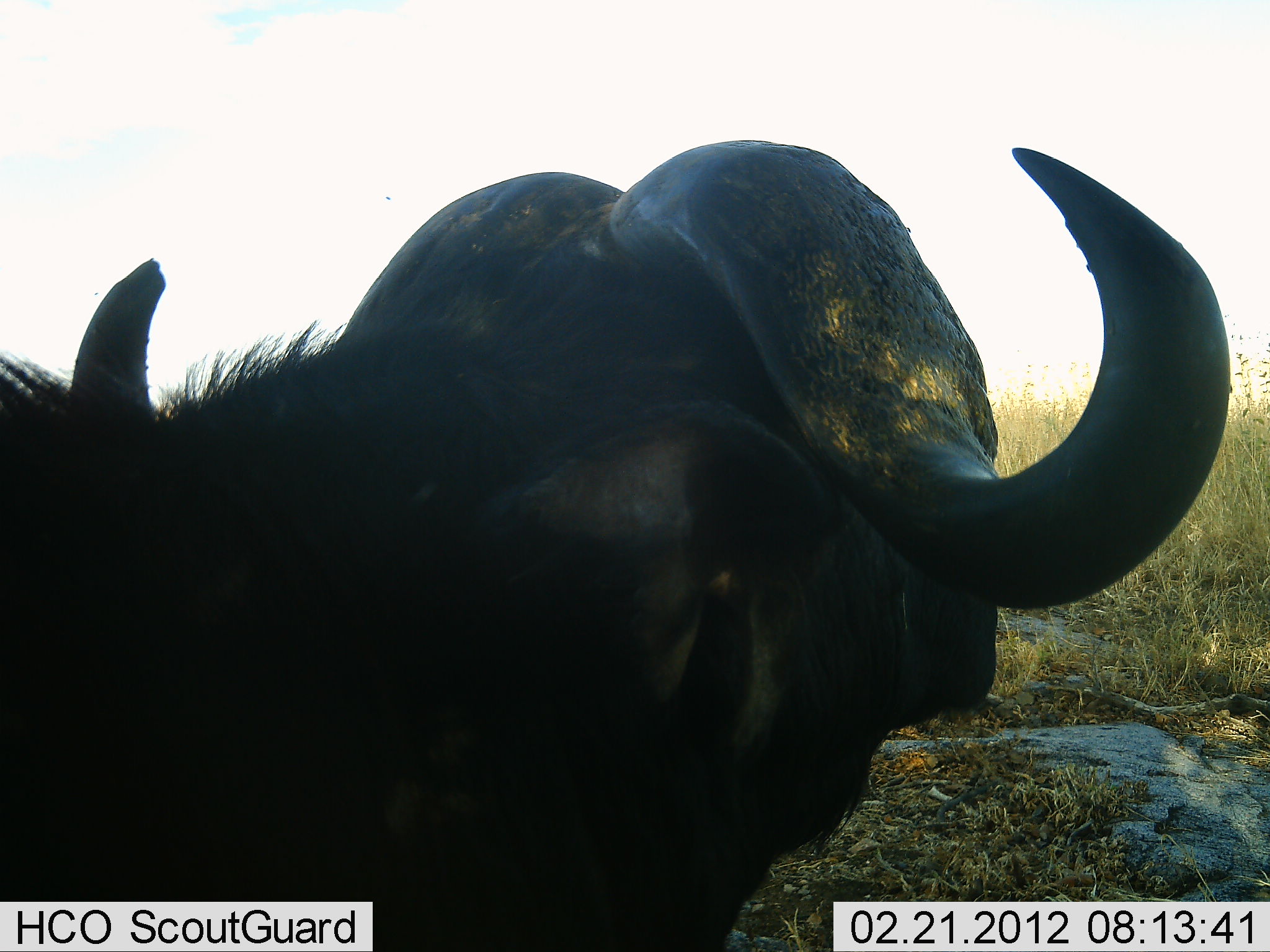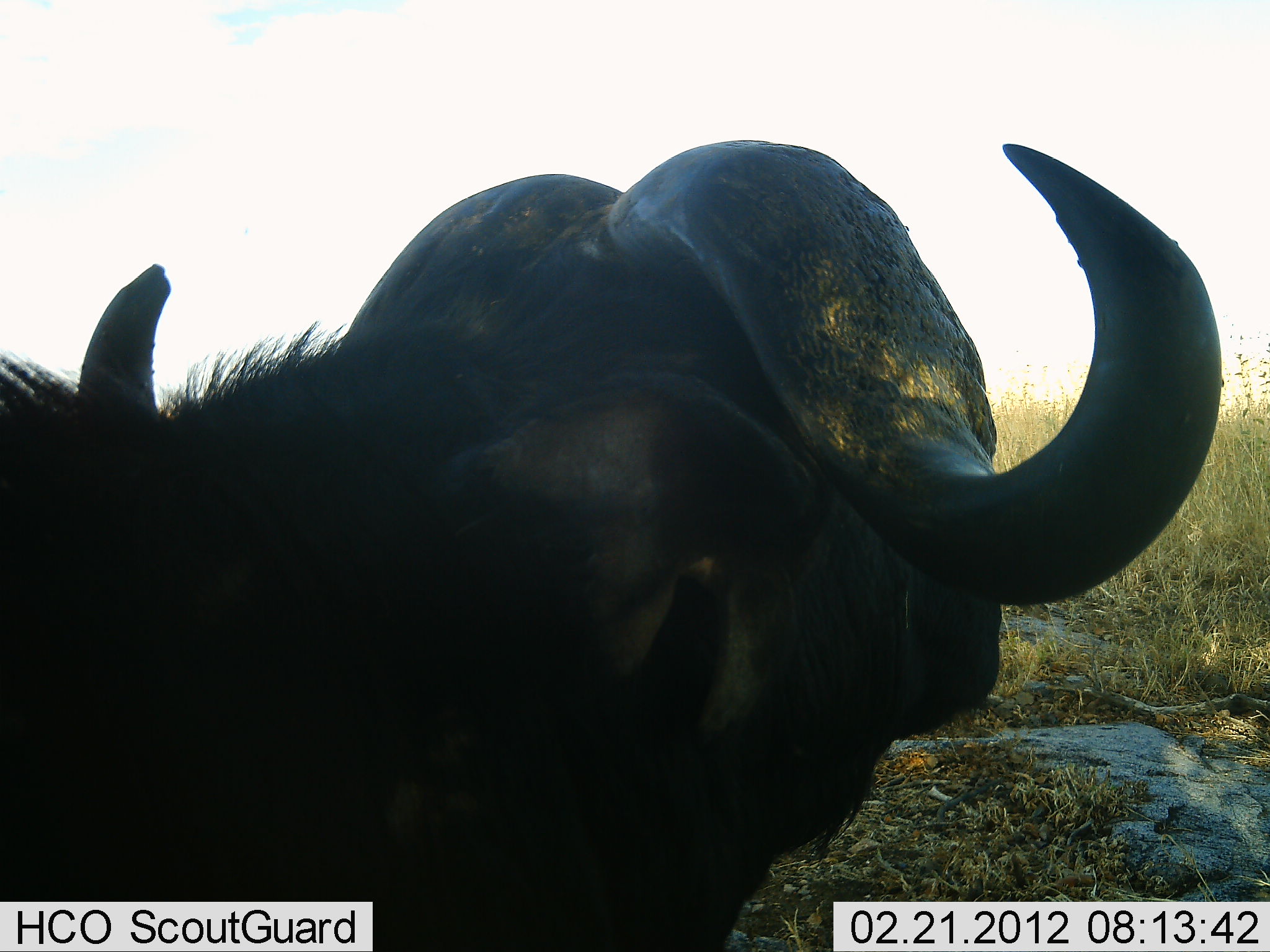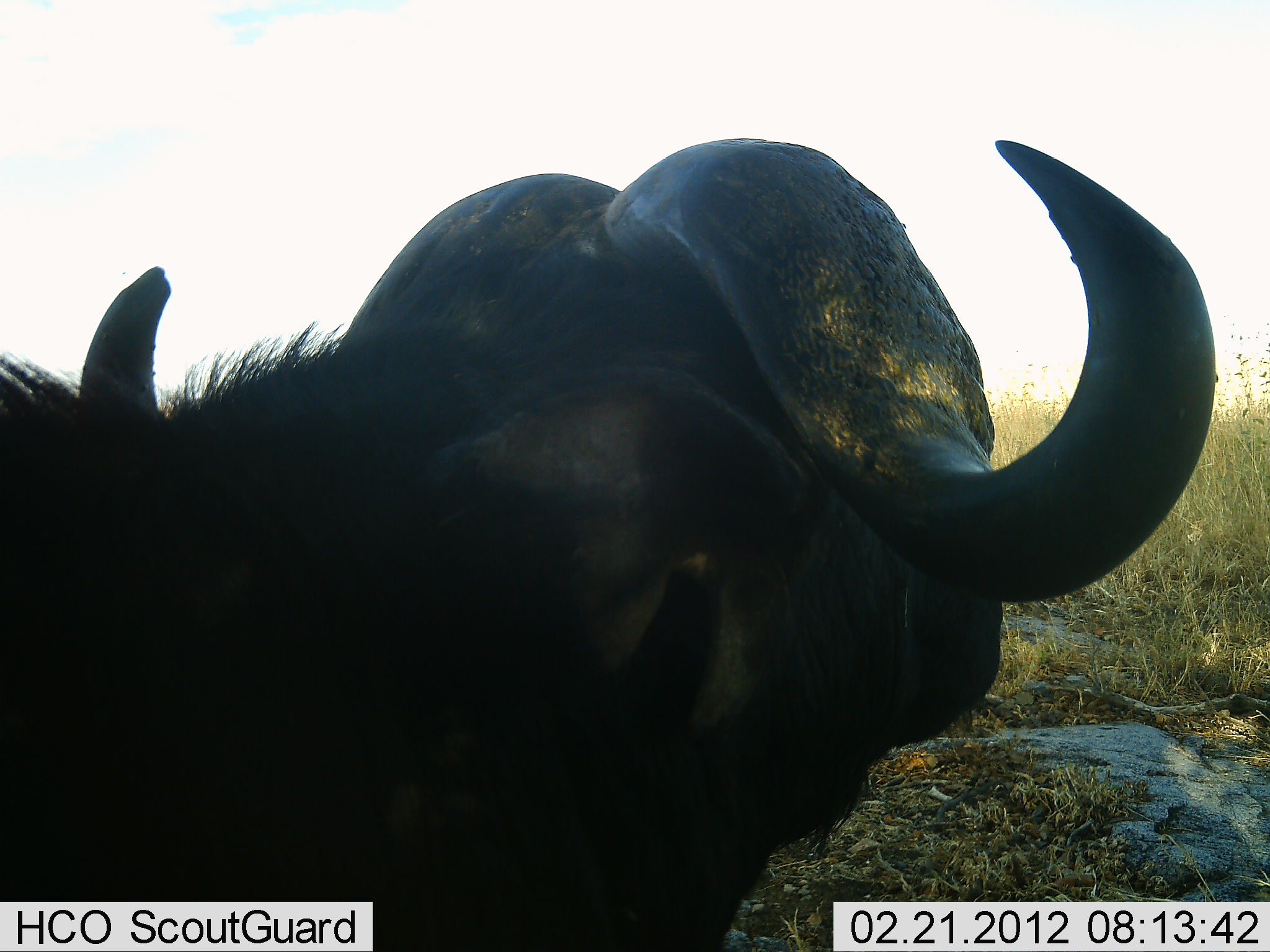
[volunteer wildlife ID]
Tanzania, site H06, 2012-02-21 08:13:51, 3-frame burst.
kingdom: Animalia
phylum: Chordata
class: Mammalia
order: Artiodactyla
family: Bovidae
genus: Syncerus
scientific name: Syncerus caffer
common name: cape buffalo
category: buffalo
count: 1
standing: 56%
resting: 50%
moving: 0%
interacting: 0%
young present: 0%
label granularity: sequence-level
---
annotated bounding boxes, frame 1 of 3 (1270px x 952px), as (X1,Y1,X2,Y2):
animal: (0,137,1232,952)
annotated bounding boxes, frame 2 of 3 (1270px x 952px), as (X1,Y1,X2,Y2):
animal: (0,139,1225,952)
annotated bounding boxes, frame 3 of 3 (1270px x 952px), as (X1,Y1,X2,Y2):
animal: (0,133,1221,952)